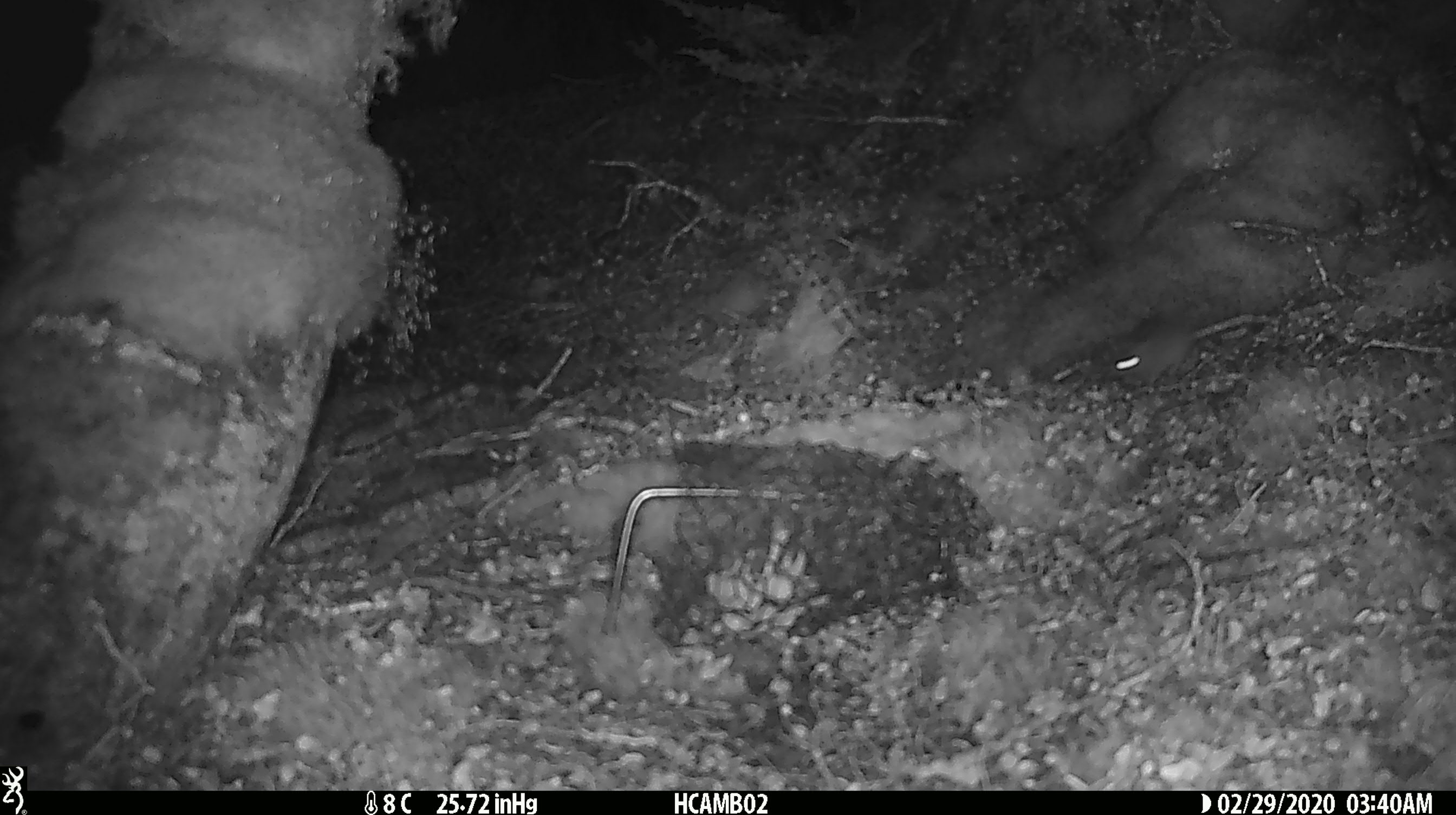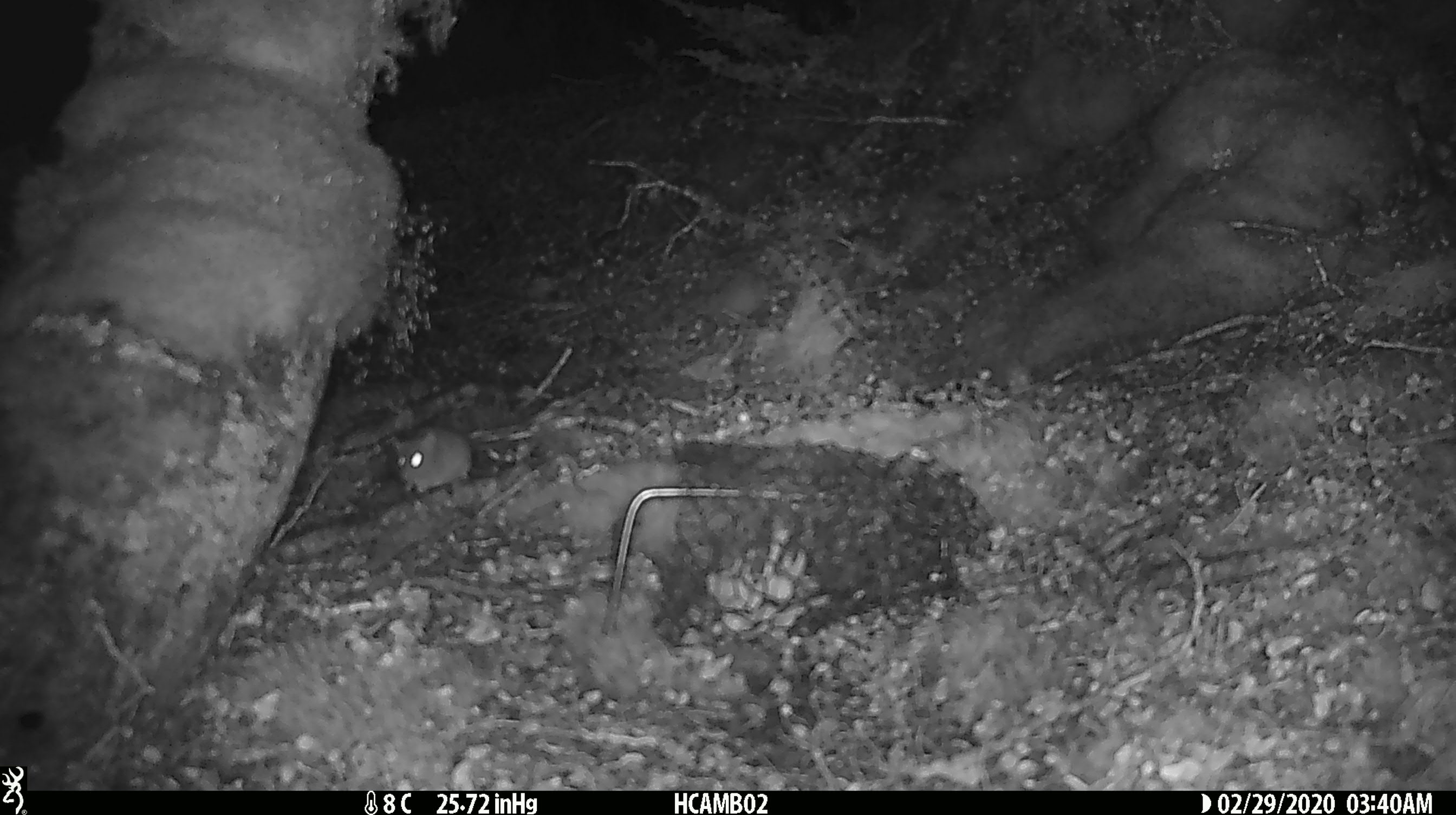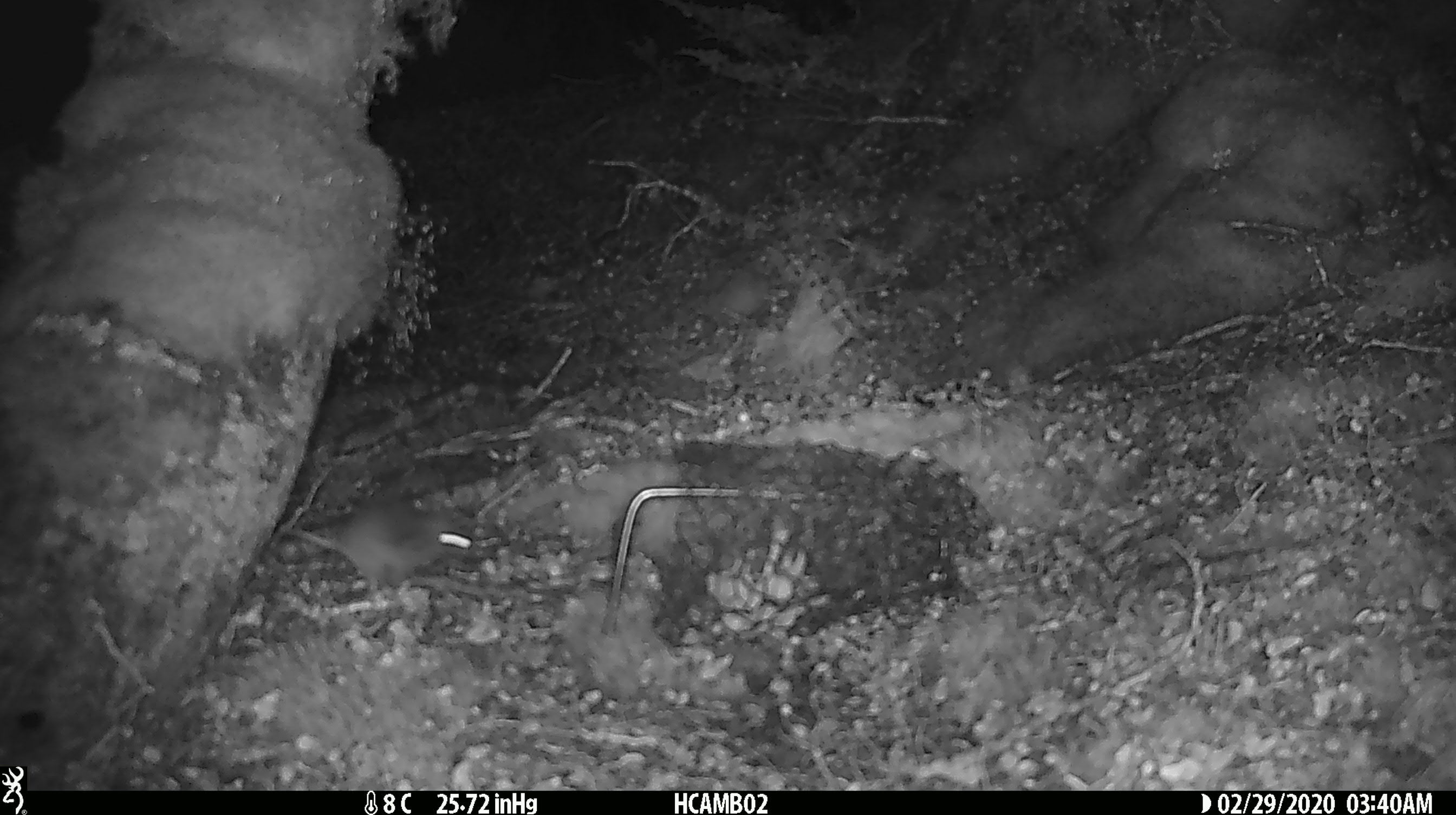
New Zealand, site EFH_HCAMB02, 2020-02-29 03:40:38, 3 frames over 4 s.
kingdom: Animalia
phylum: Chordata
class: Mammalia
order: Rodentia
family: Muridae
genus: Mus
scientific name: Mus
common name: mouse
Mouse (Mus).